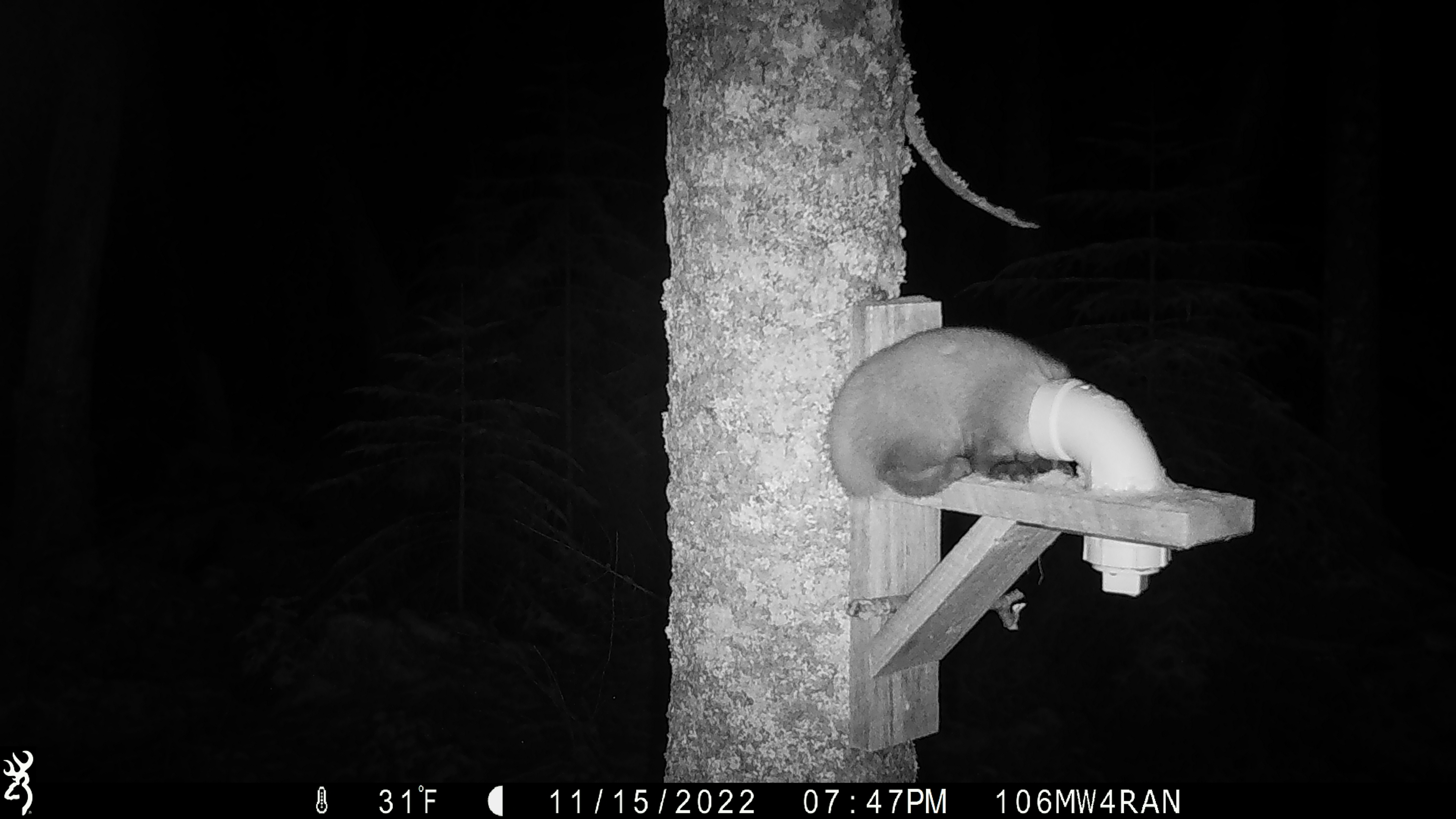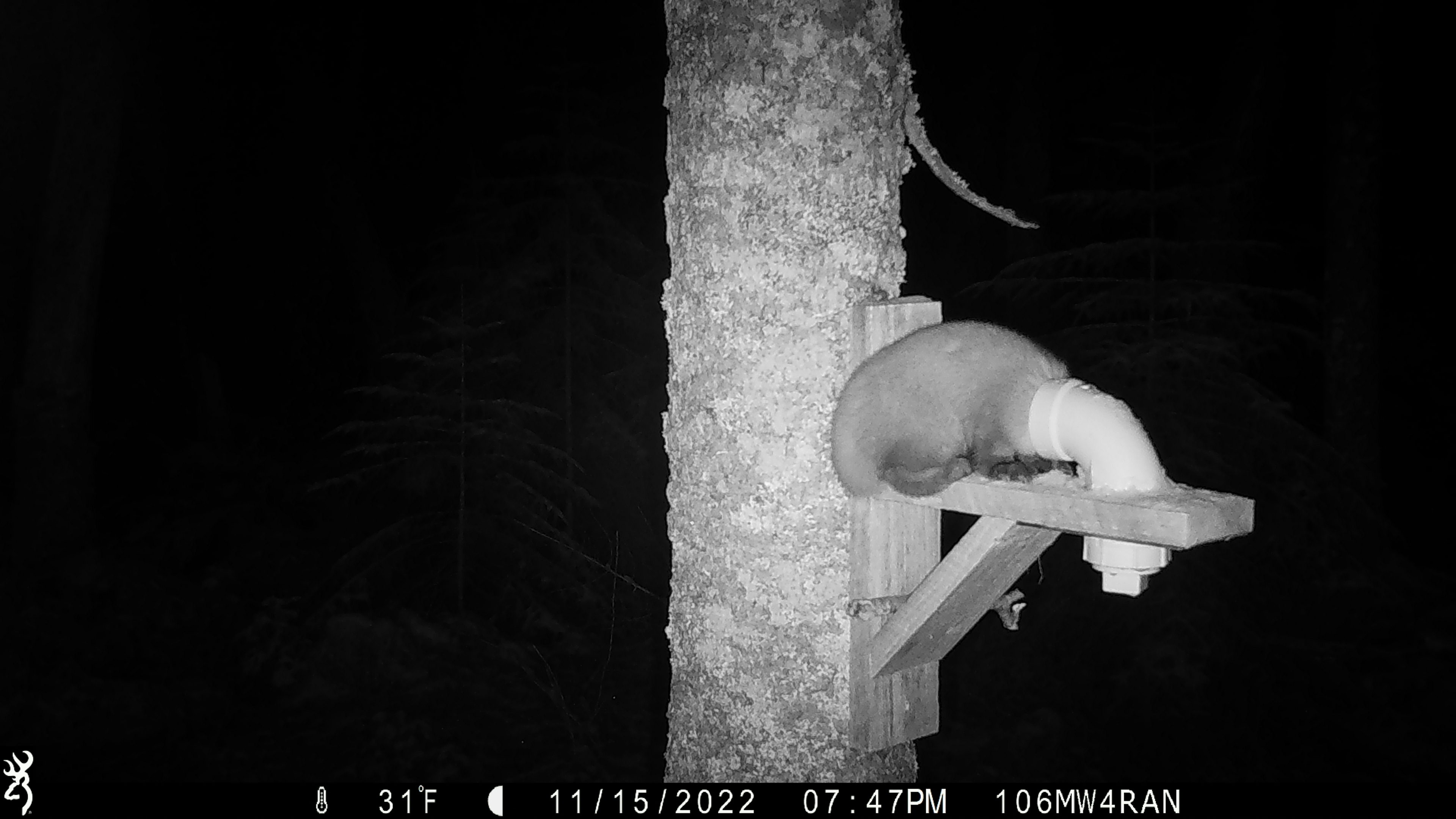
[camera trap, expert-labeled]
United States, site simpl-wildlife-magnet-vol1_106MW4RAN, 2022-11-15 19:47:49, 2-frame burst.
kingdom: Animalia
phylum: Chordata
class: Mammalia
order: Carnivora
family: Mustelidae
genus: Martes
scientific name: Martes americana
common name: american marten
American marten (Martes americana).